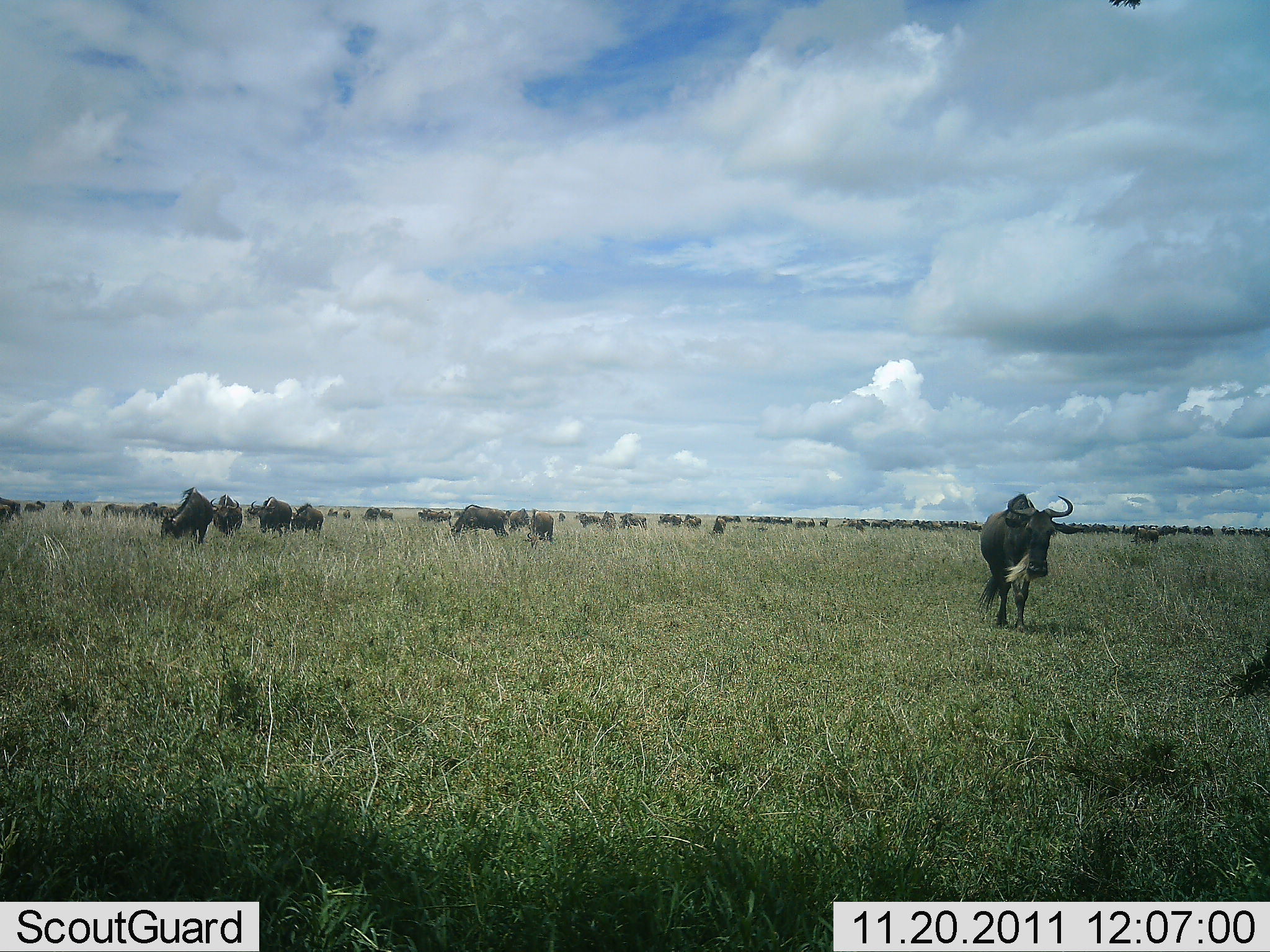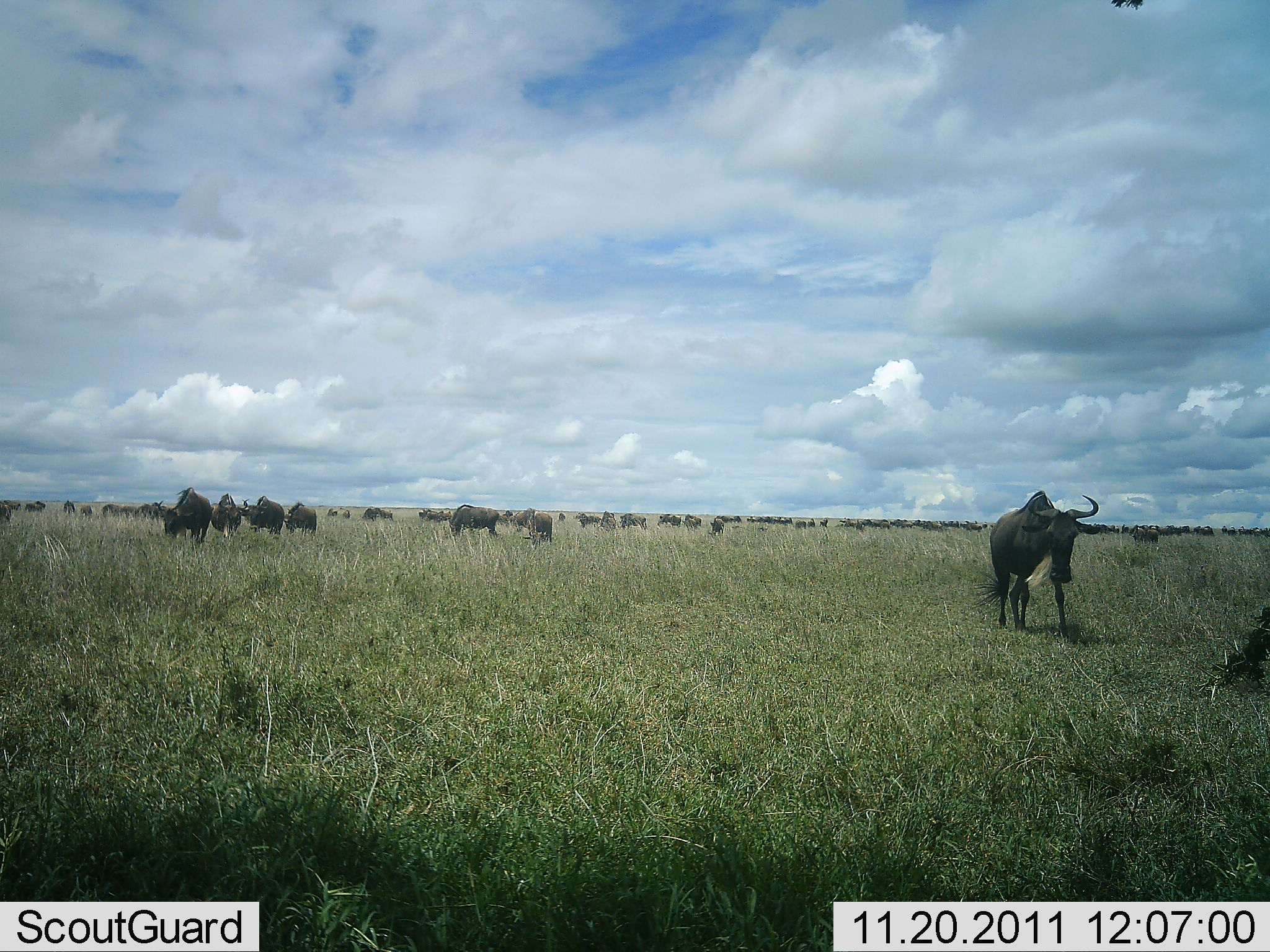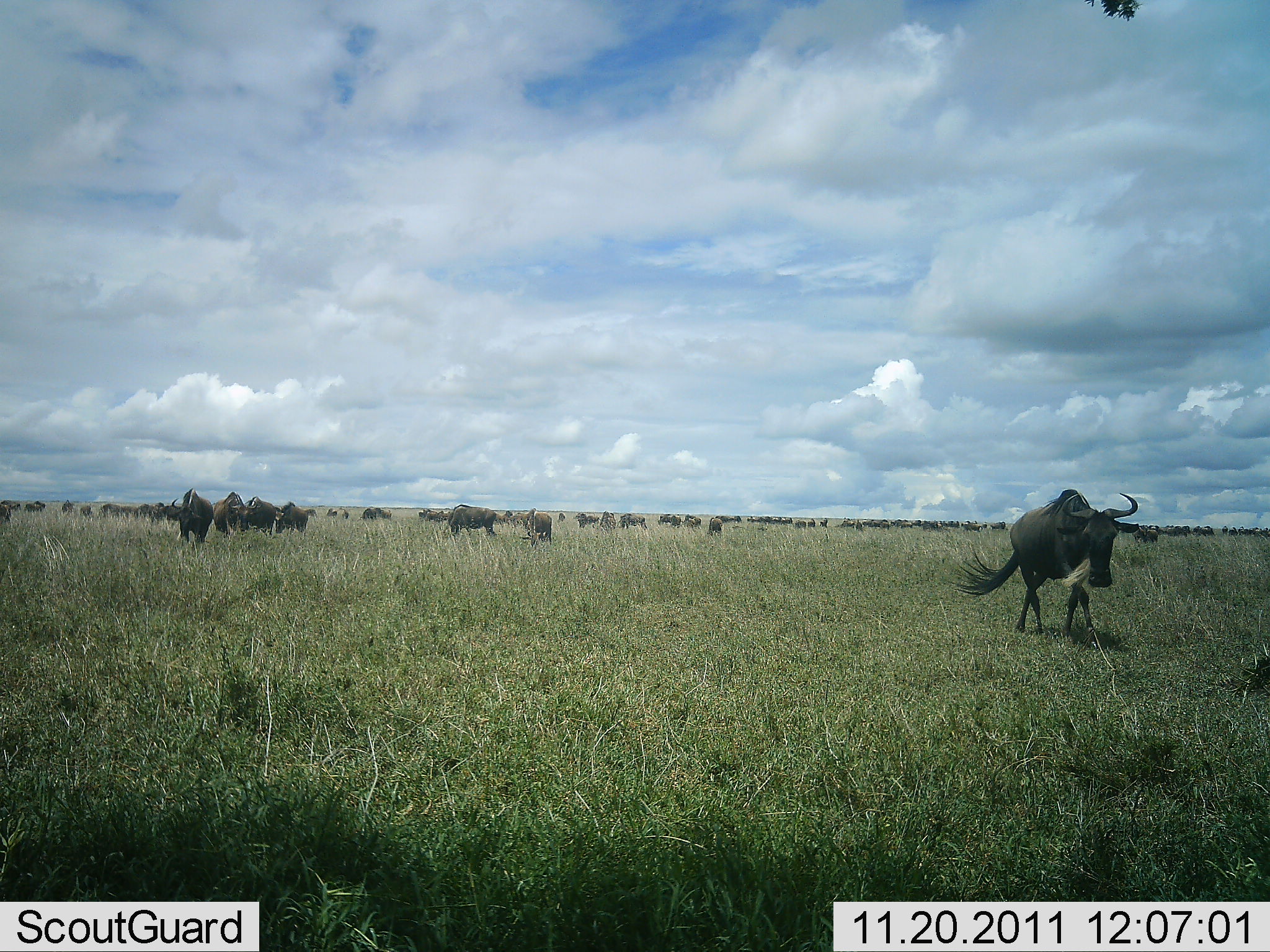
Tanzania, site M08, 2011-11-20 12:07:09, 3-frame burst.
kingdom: Animalia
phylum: Chordata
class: Mammalia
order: Artiodactyla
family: Bovidae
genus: Connochaetes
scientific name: Connochaetes taurinus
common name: blue wildebeest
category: wildebeest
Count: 51+.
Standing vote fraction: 73%.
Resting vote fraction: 18%.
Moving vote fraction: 82%.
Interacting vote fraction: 9%.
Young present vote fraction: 0%.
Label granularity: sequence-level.